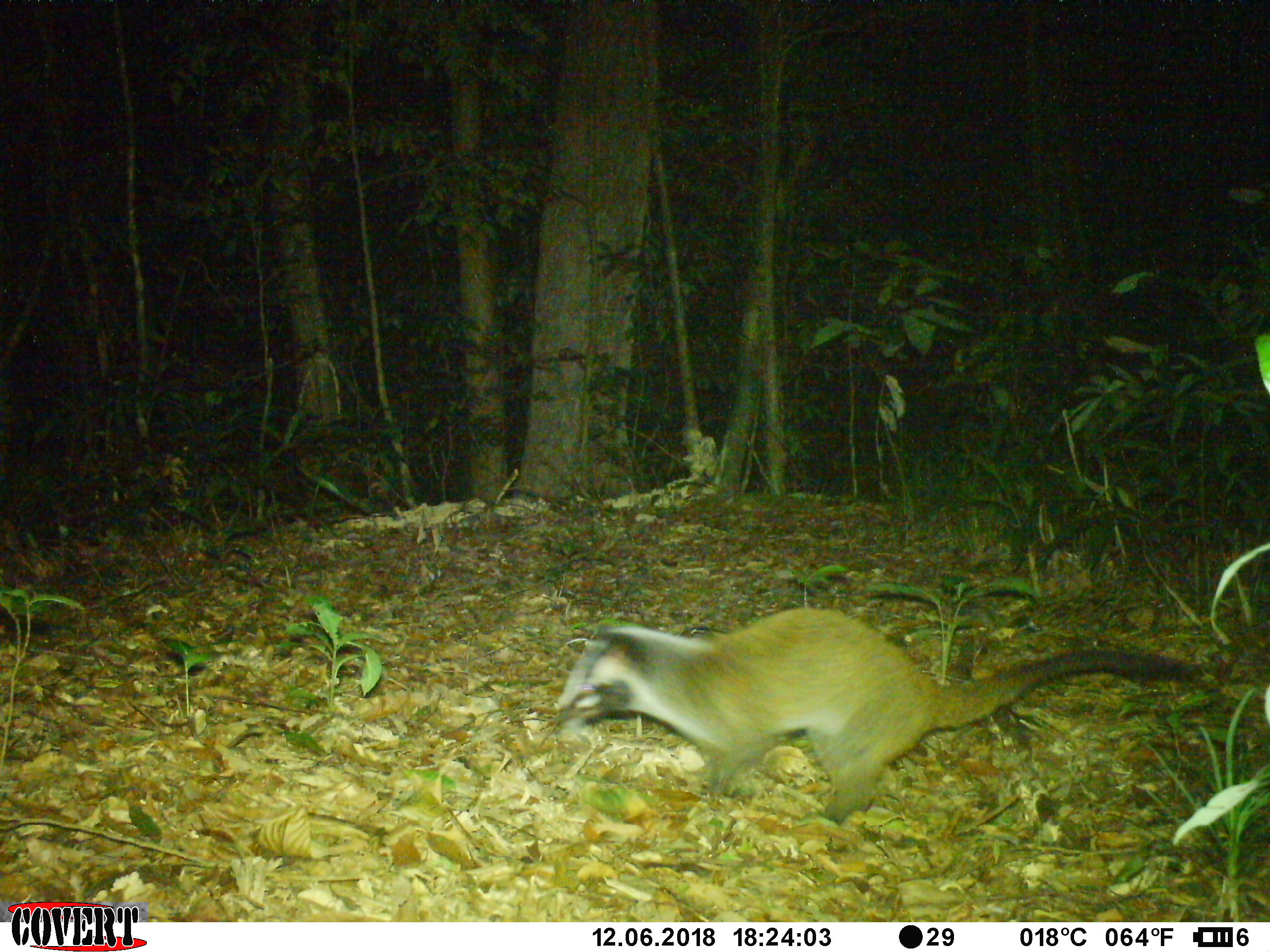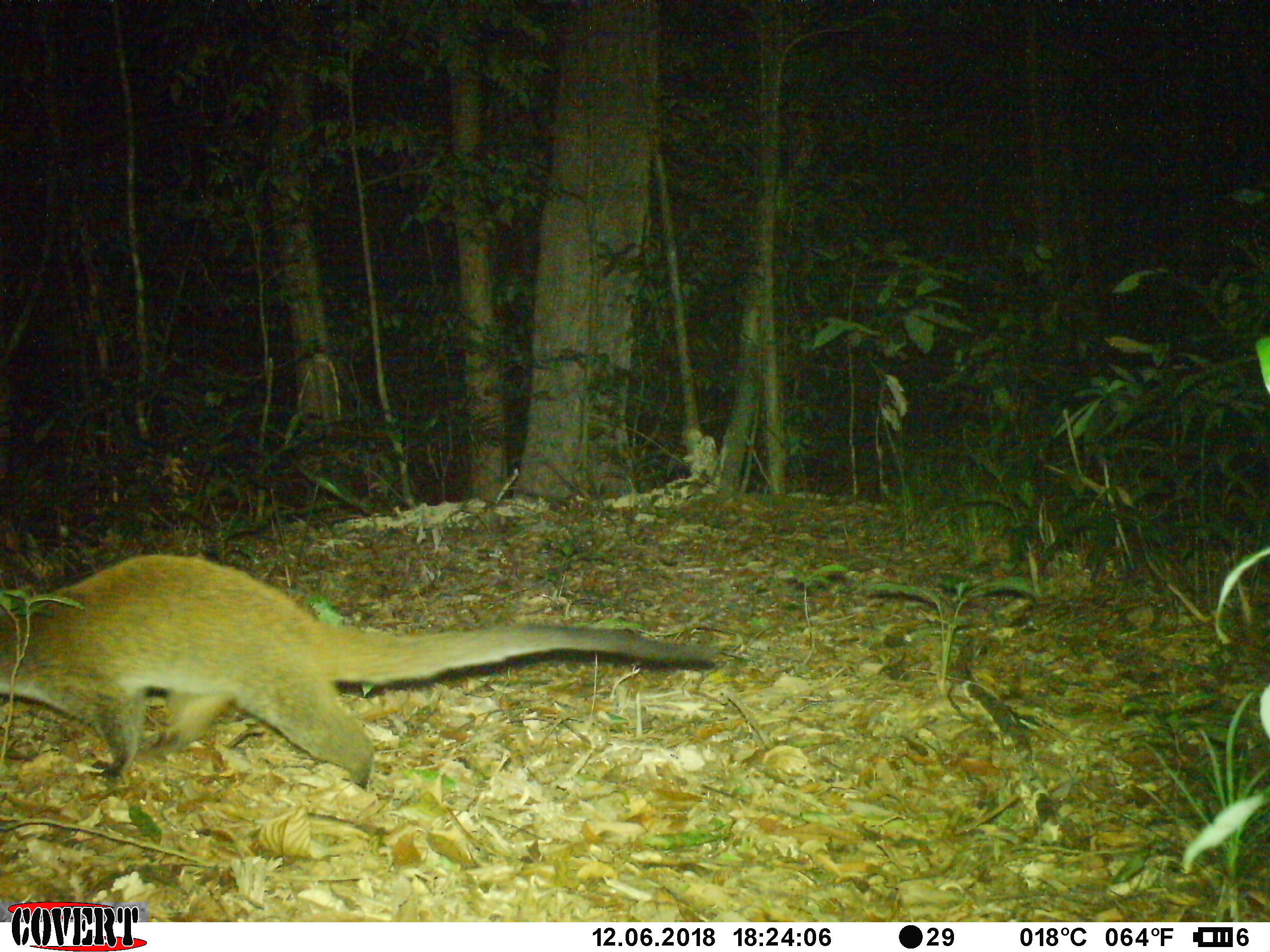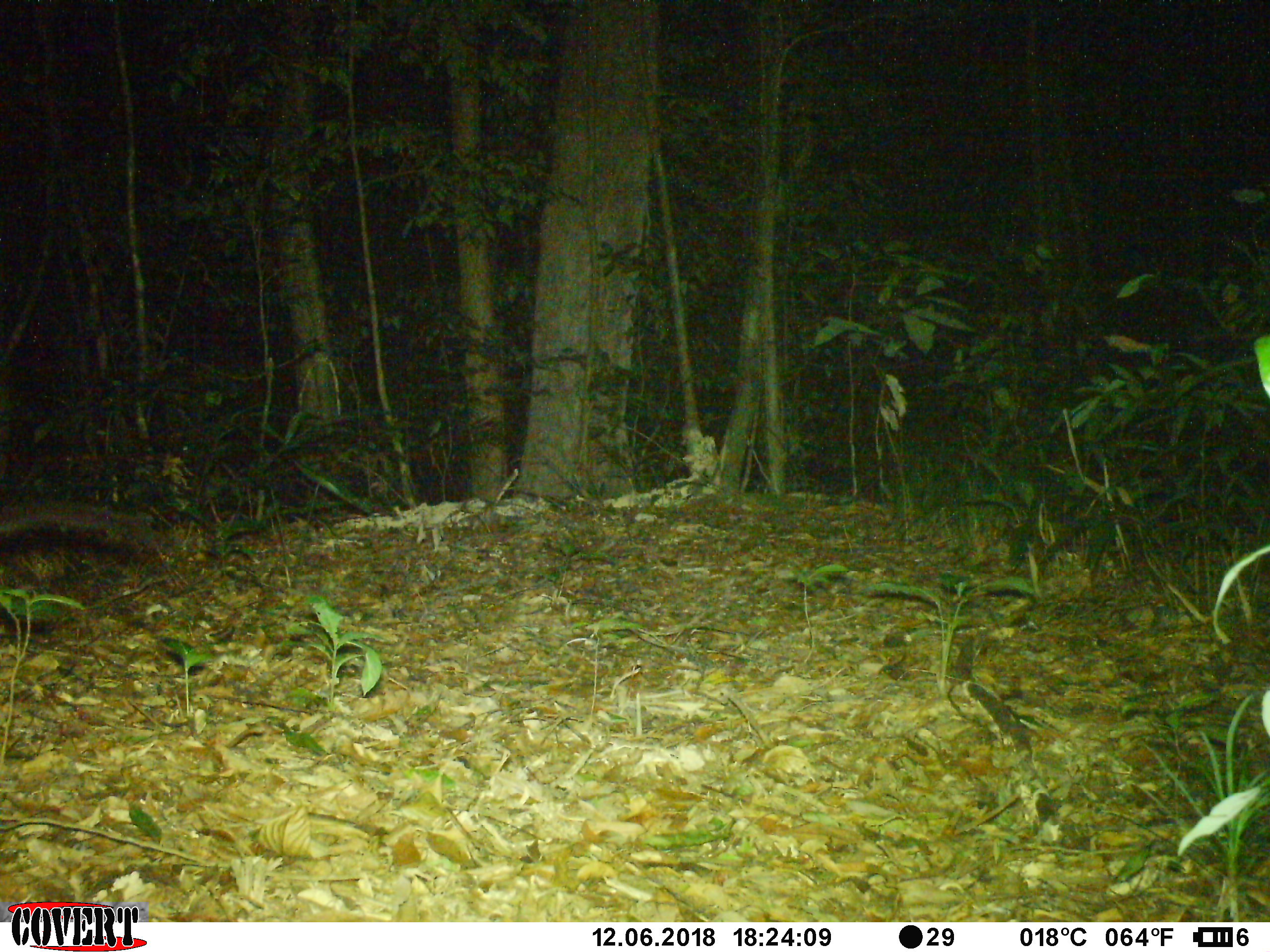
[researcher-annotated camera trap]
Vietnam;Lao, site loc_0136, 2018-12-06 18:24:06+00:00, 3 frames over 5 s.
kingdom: Animalia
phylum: Chordata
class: Mammalia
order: Carnivora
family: Viverridae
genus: Paguma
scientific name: Paguma larvata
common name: masked palm civet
Masked palm civet (Paguma larvata). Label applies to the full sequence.